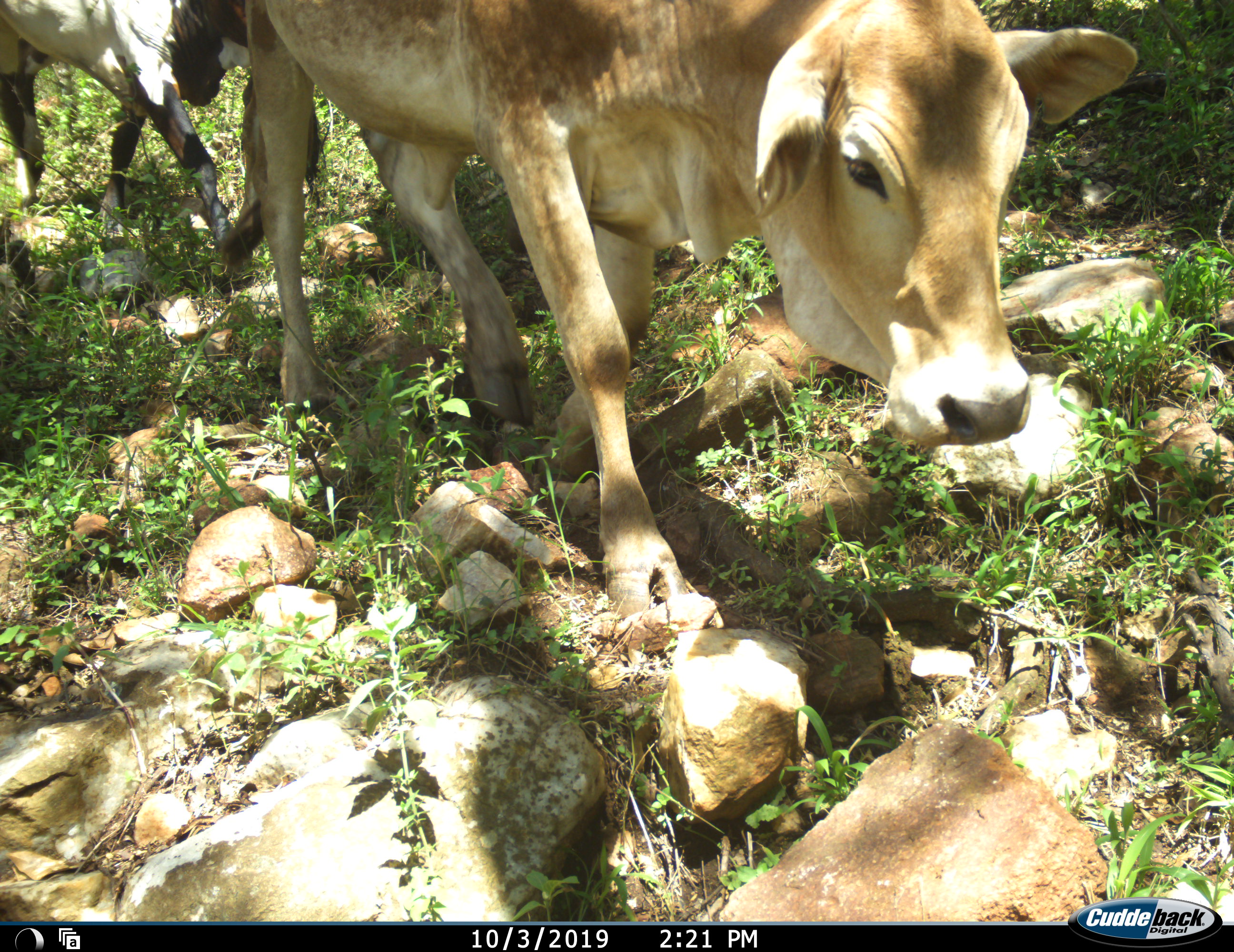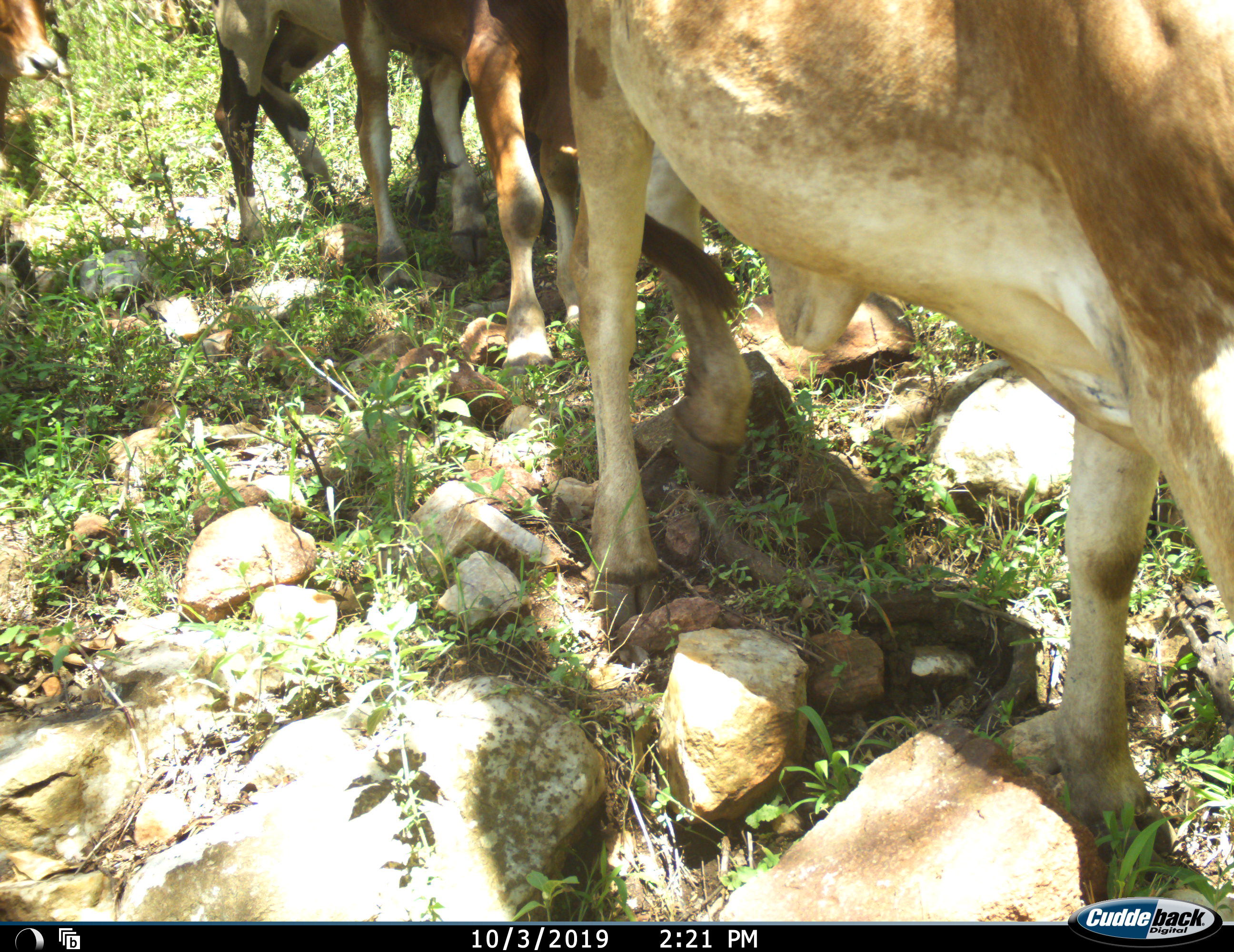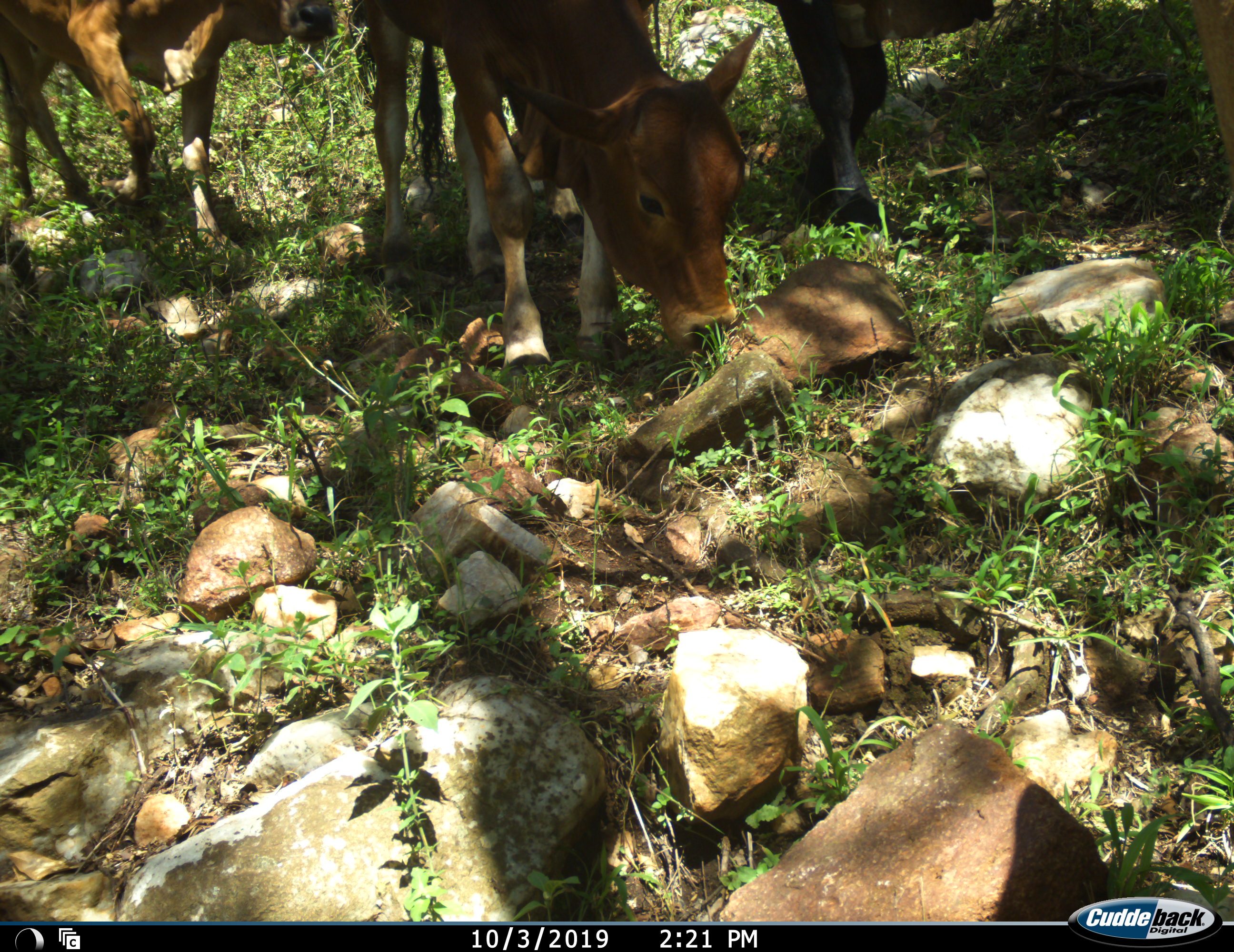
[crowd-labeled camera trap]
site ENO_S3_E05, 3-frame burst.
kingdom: Animalia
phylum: Chordata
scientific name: Vertebrata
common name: domestic animal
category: domesticanimal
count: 4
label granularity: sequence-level